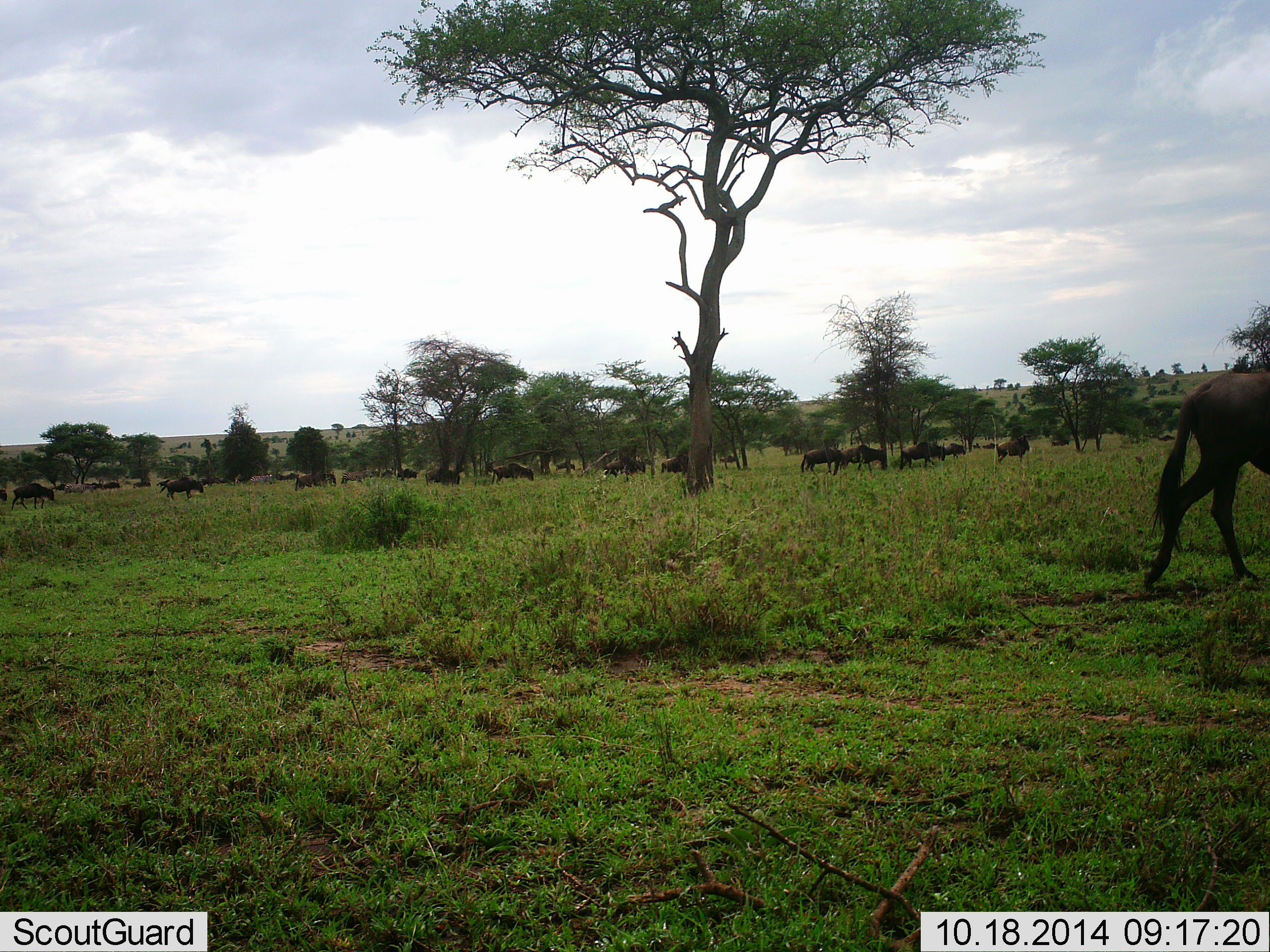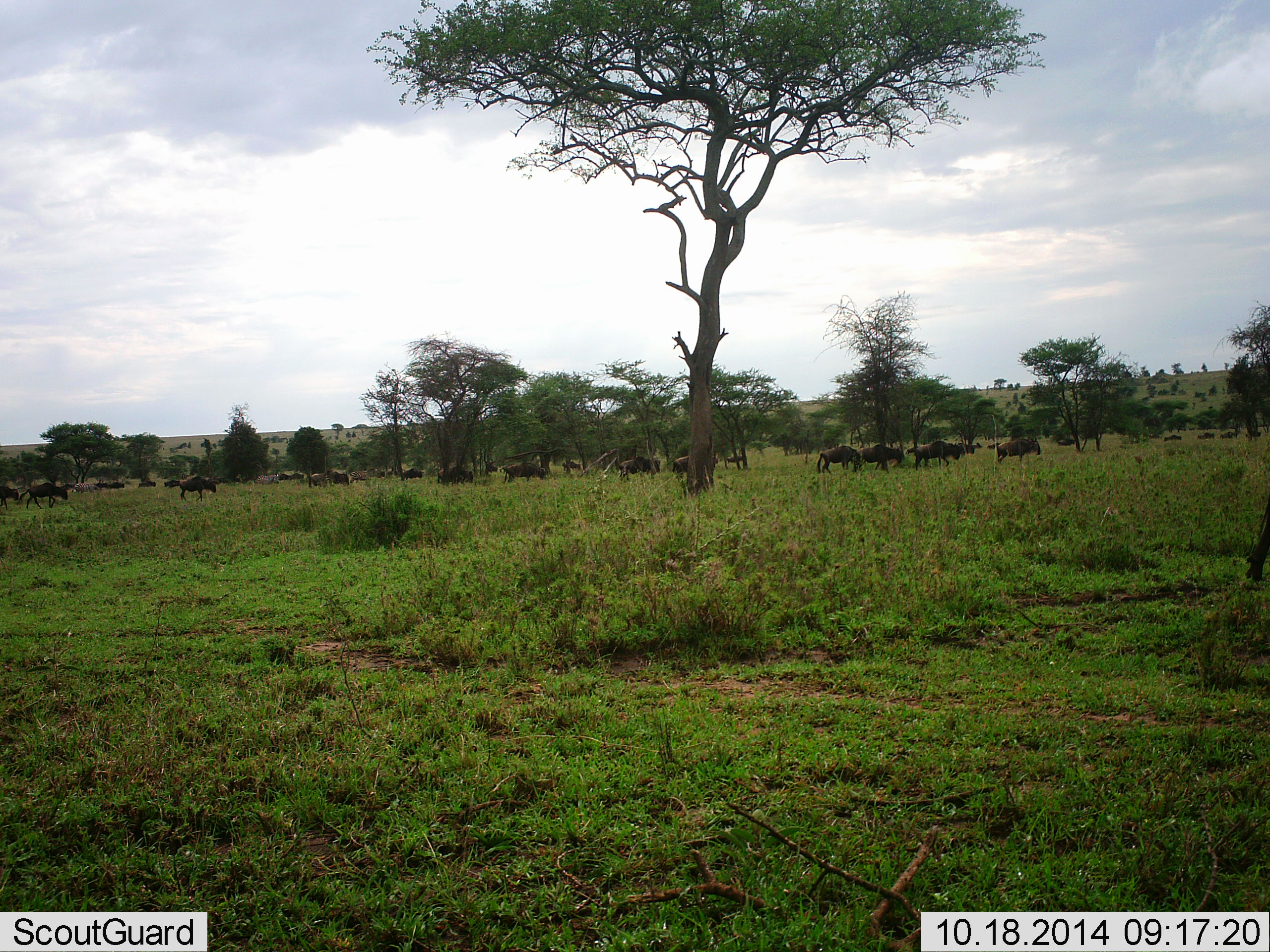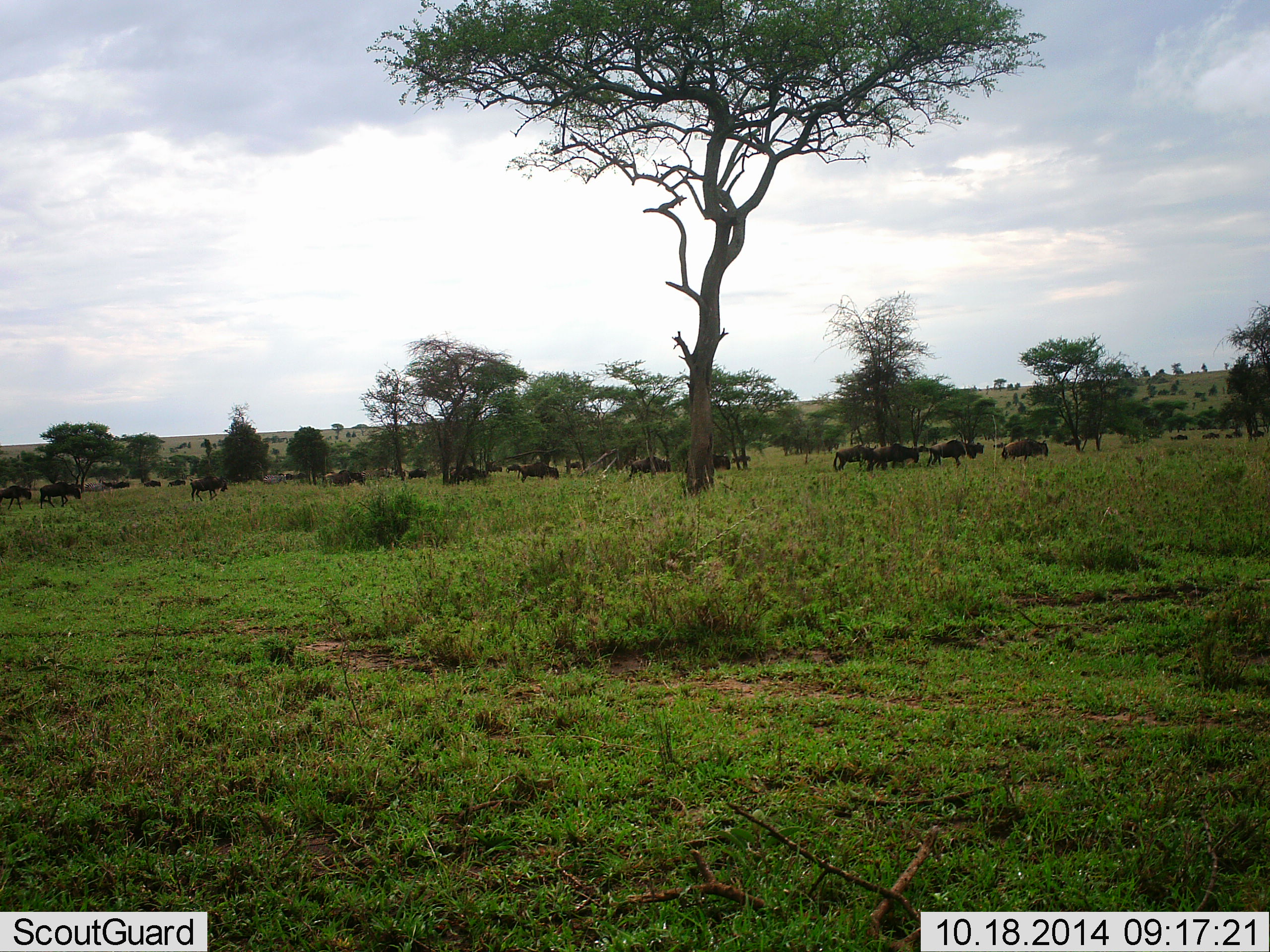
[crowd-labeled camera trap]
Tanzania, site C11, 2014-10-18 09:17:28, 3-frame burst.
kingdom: Animalia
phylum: Chordata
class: Mammalia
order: Artiodactyla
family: Bovidae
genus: Connochaetes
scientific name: Connochaetes taurinus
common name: blue wildebeest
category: wildebeest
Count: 11-50.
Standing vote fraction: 10%.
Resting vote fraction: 10%.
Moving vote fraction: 90%.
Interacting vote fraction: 10%.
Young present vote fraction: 0%.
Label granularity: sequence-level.